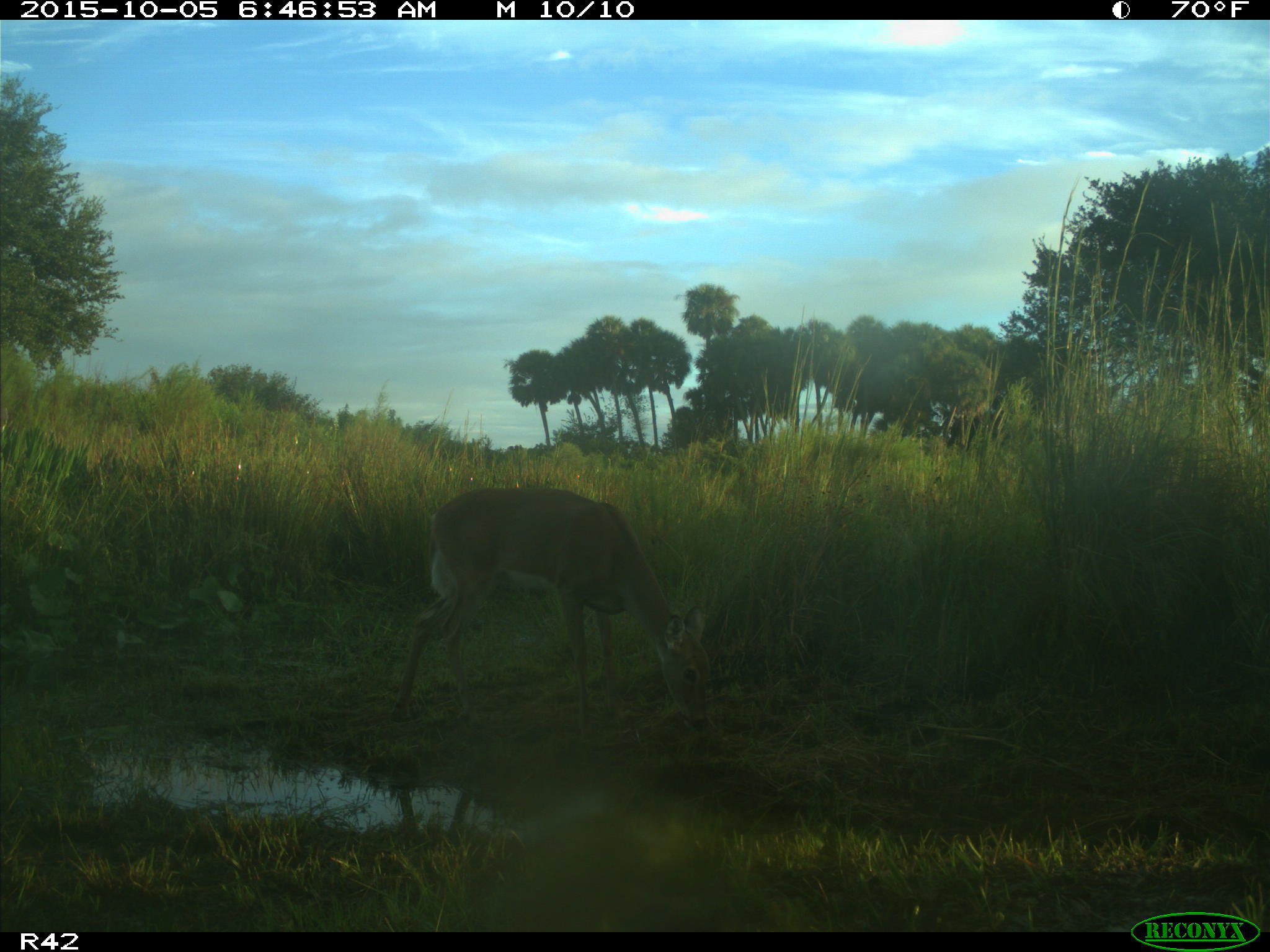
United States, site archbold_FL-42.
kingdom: Animalia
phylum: Chordata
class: Mammalia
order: Artiodactyla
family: Cervidae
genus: Odocoileus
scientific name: Odocoileus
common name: deer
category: unidentified deer